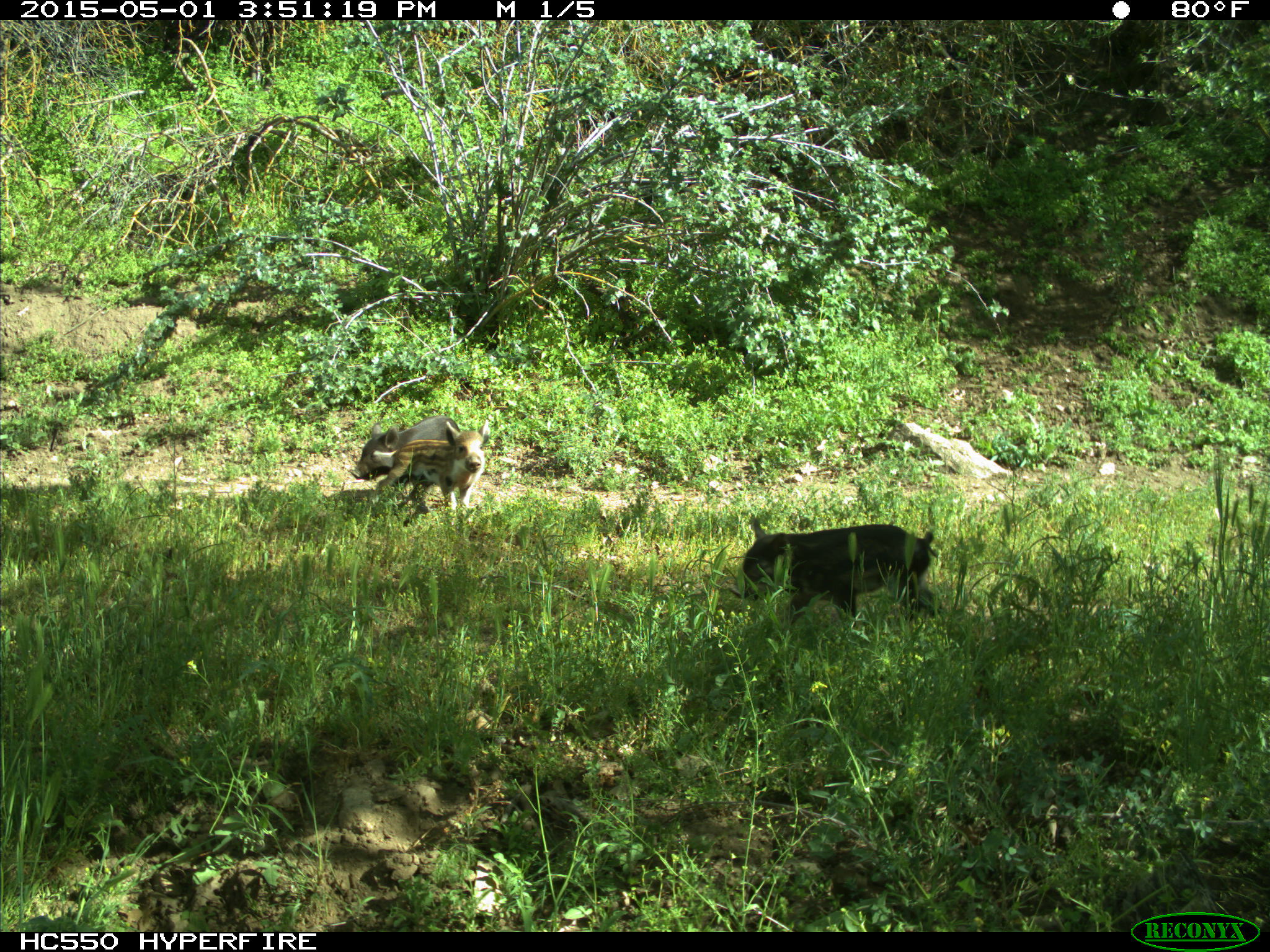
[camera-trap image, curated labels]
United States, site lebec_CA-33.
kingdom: Animalia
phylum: Chordata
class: Mammalia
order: Artiodactyla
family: Suidae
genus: Sus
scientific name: Sus scrofa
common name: wild boar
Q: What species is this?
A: Sus scrofa (wild boar).